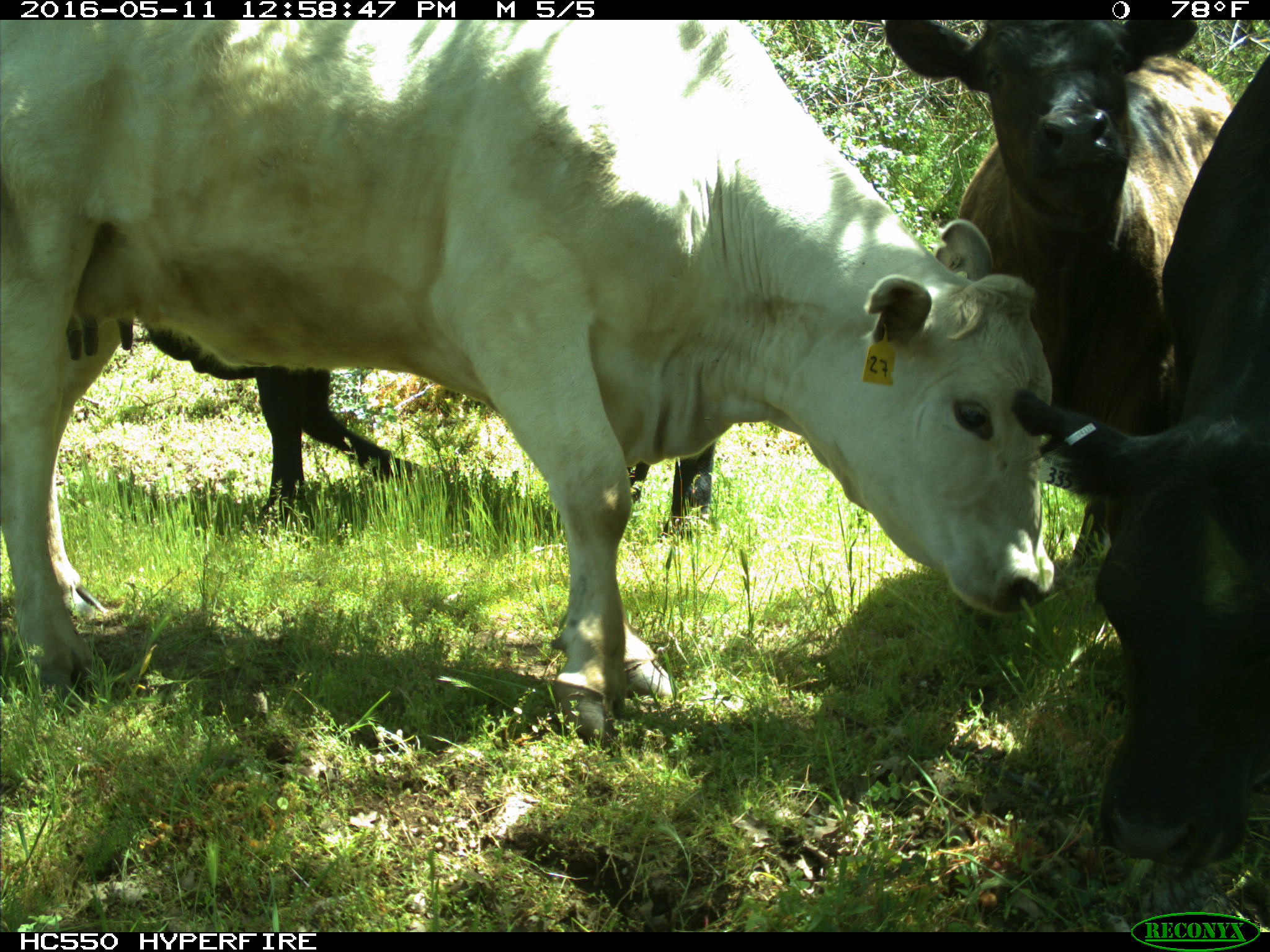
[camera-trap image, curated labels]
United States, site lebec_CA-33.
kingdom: Animalia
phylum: Chordata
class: Mammalia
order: Artiodactyla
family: Bovidae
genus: Bos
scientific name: Bos taurus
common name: domestic cow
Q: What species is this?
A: Bos taurus (domestic cow).